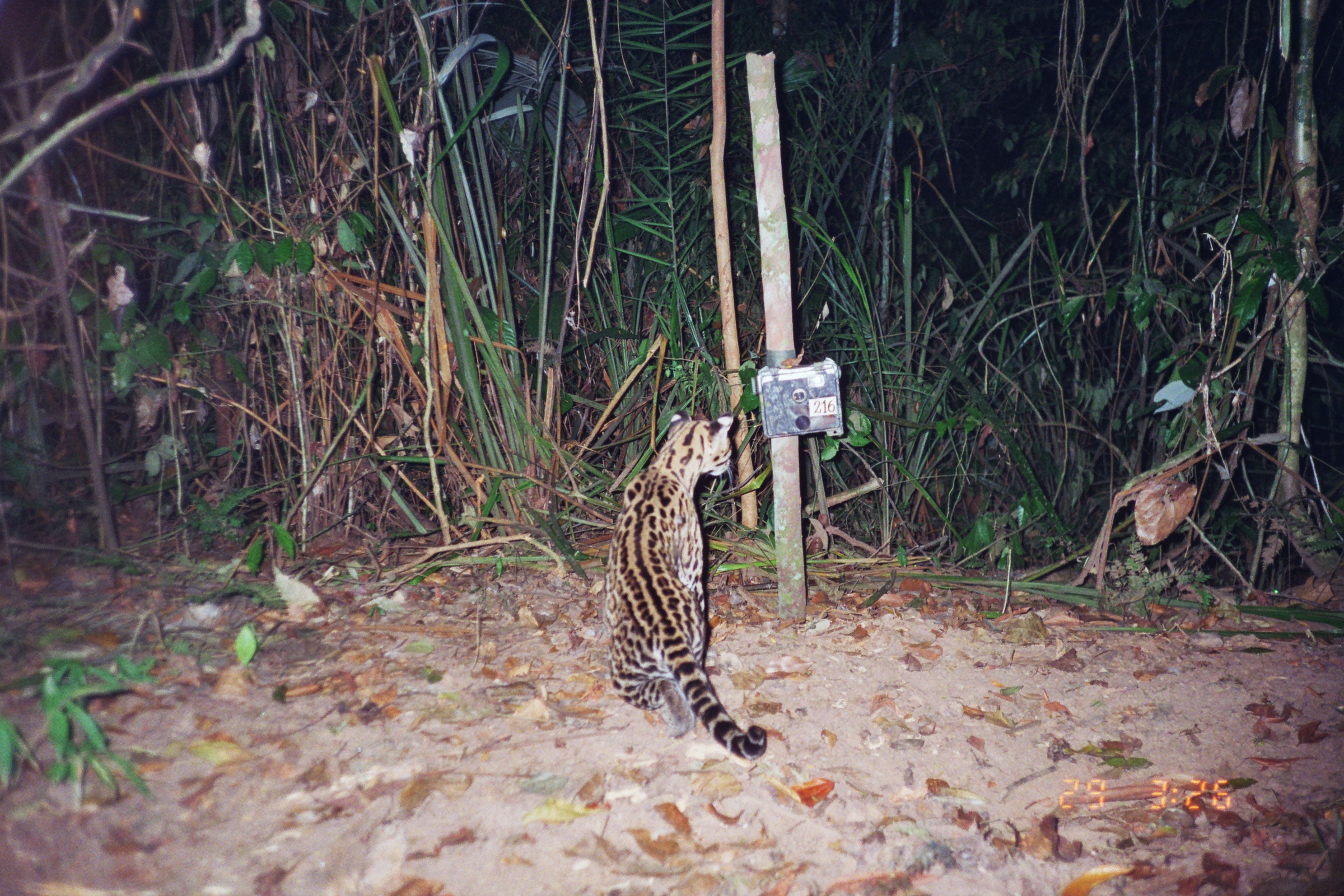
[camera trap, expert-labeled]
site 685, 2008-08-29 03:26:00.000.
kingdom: Animalia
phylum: Chordata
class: Mammalia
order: Carnivora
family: Felidae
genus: Leopardus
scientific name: Leopardus pardalis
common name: ocelot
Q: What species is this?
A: Leopardus pardalis (ocelot).